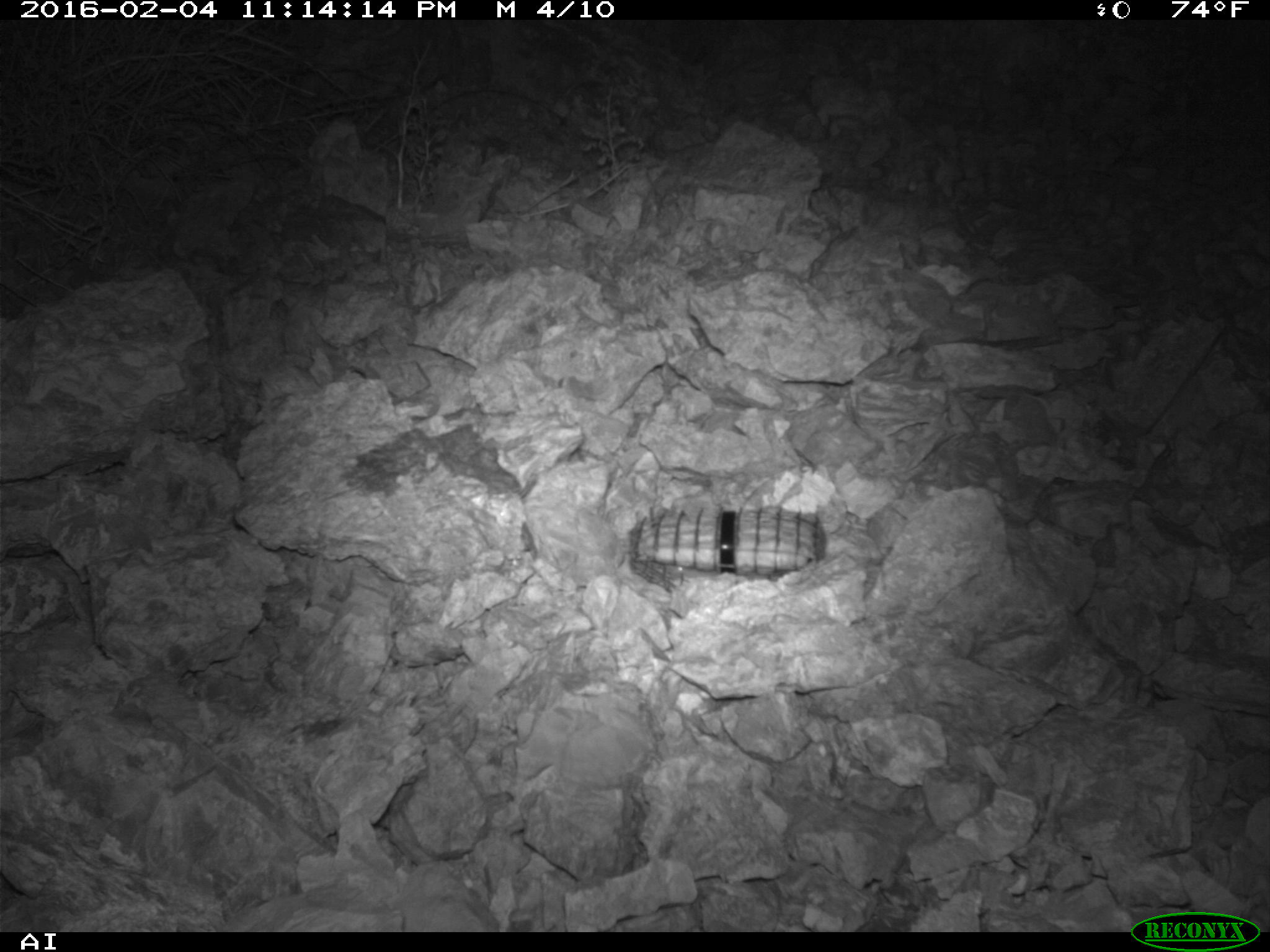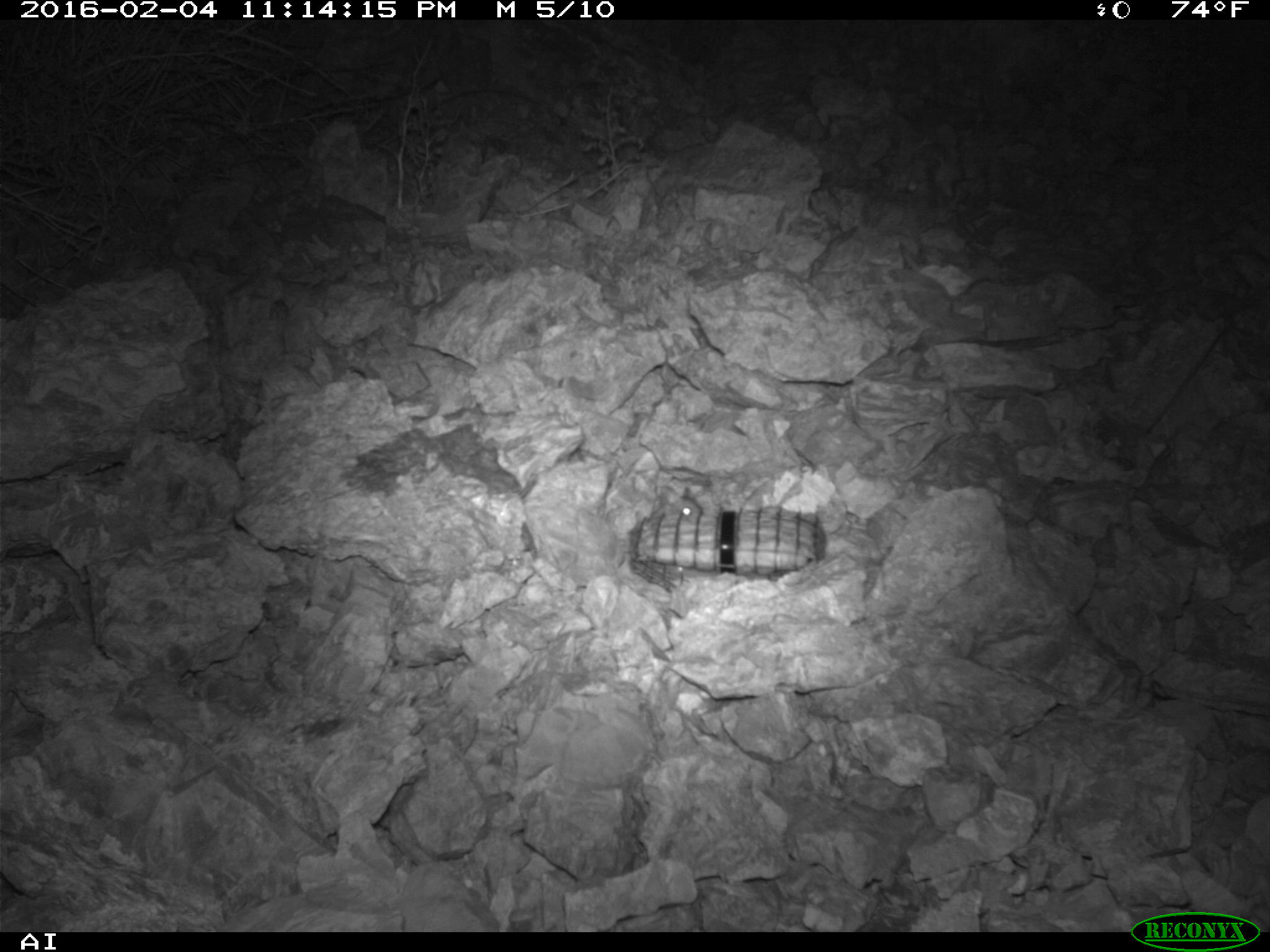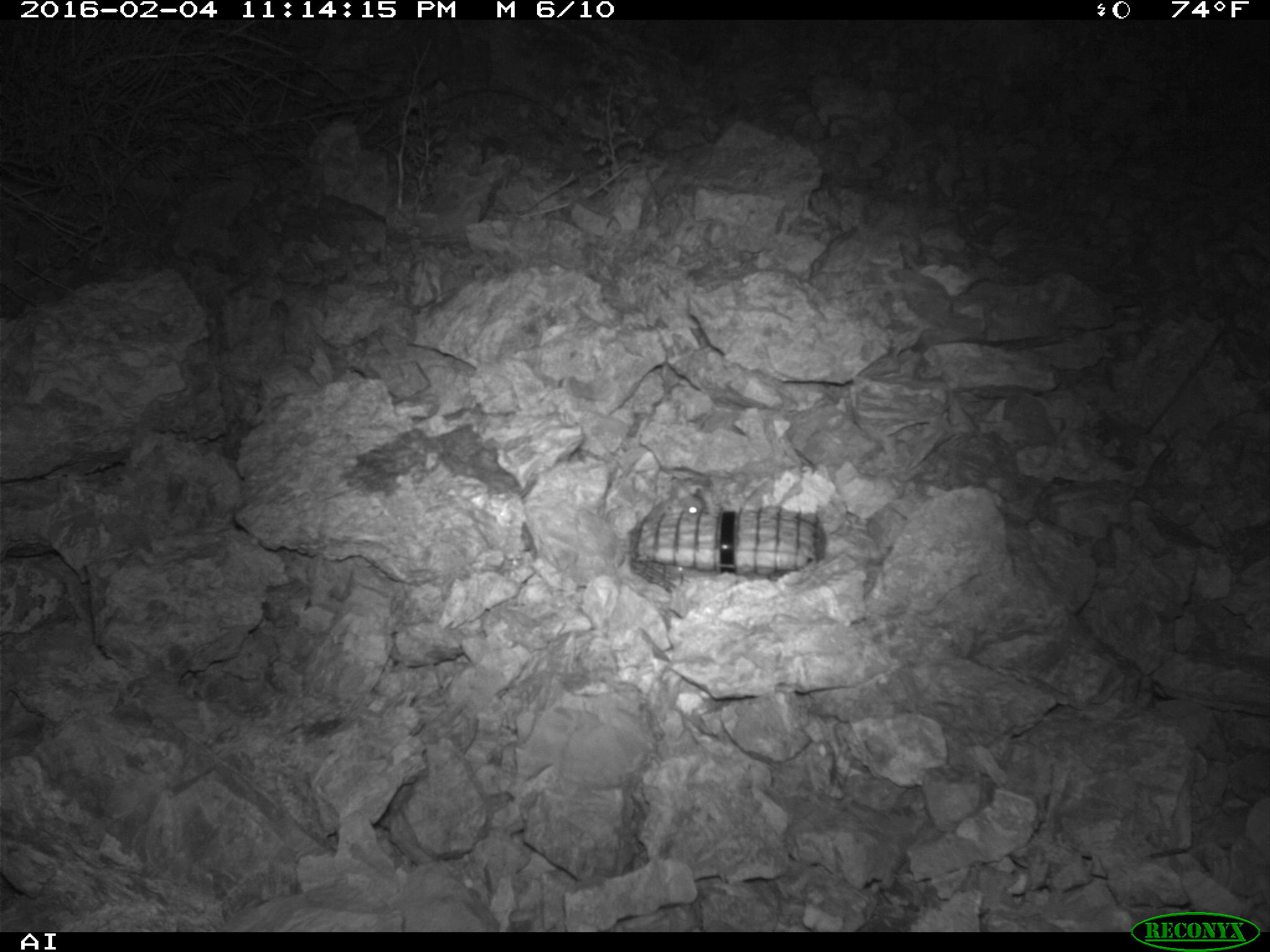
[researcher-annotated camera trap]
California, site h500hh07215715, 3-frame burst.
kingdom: Animalia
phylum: Chordata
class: Mammalia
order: Rodentia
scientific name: Rodentia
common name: rodent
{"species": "rodent (Rodentia)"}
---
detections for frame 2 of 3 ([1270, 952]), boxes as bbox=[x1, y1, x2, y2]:
rodent: bbox=[651, 485, 700, 517]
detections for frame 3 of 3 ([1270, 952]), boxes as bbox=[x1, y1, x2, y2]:
rodent: bbox=[646, 485, 707, 519]